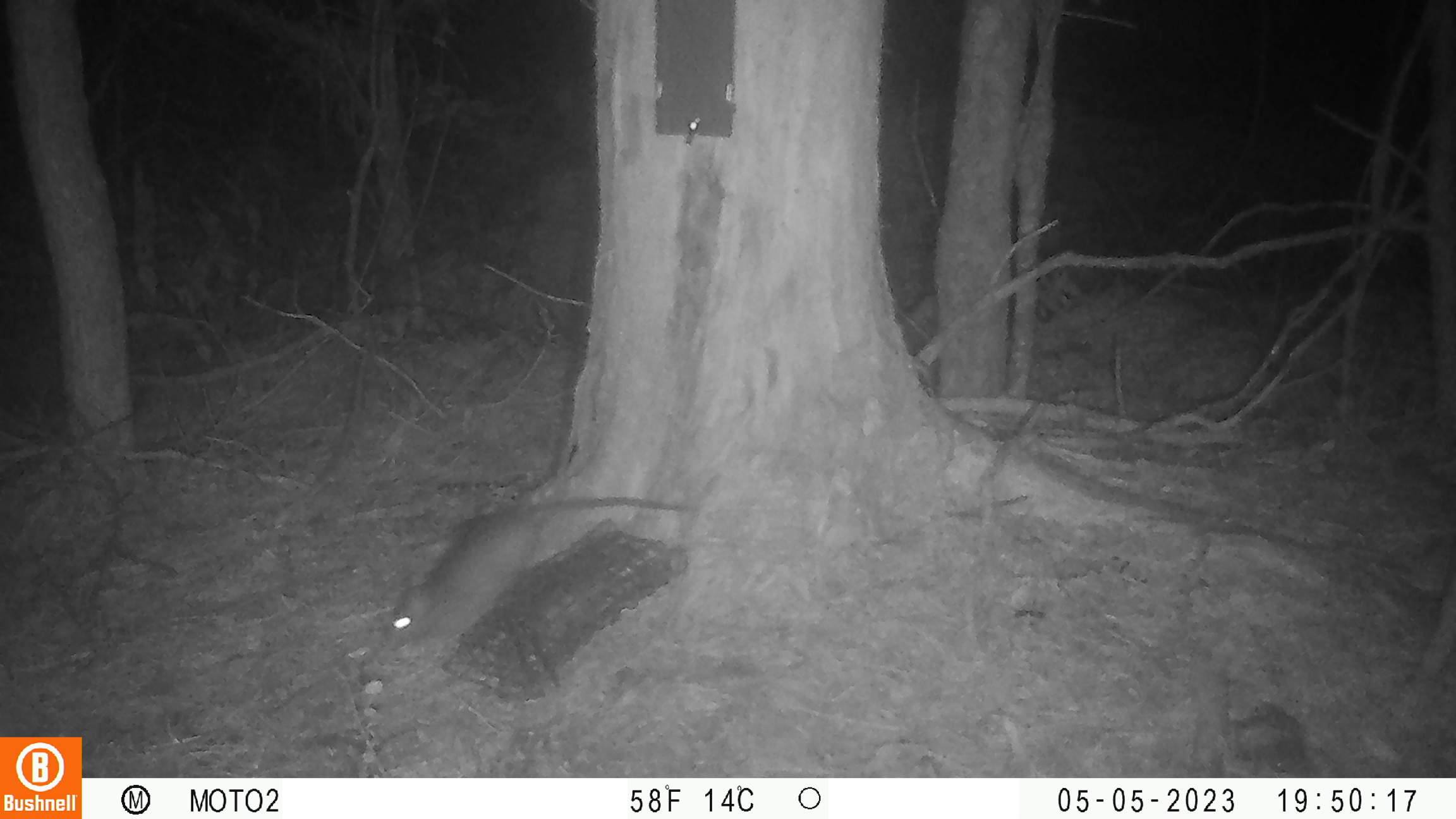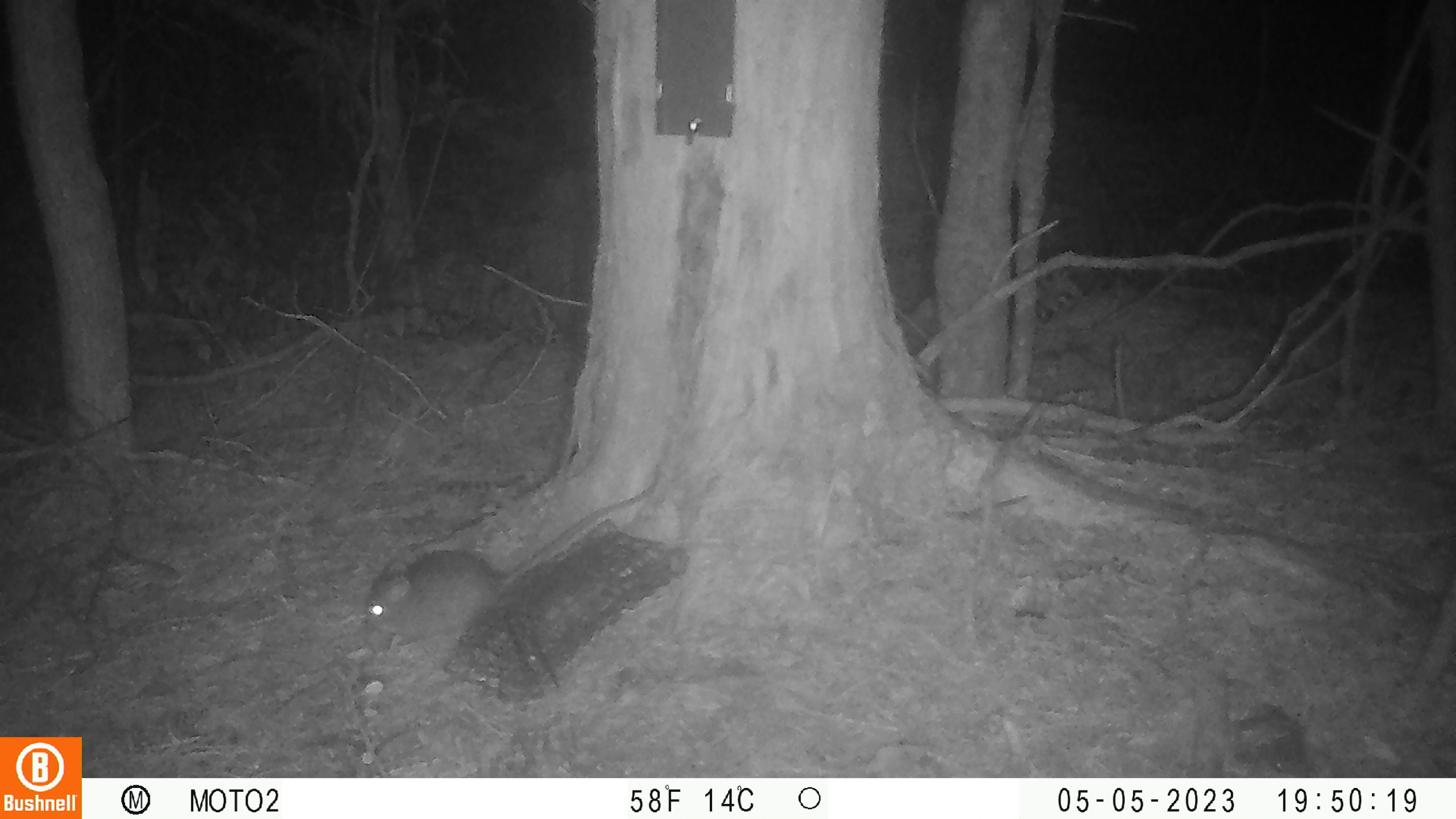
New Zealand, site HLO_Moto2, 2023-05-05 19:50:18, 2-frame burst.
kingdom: Animalia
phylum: Chordata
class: Mammalia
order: Rodentia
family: Muridae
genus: Rattus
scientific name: Rattus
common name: rat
Rat (Rattus).